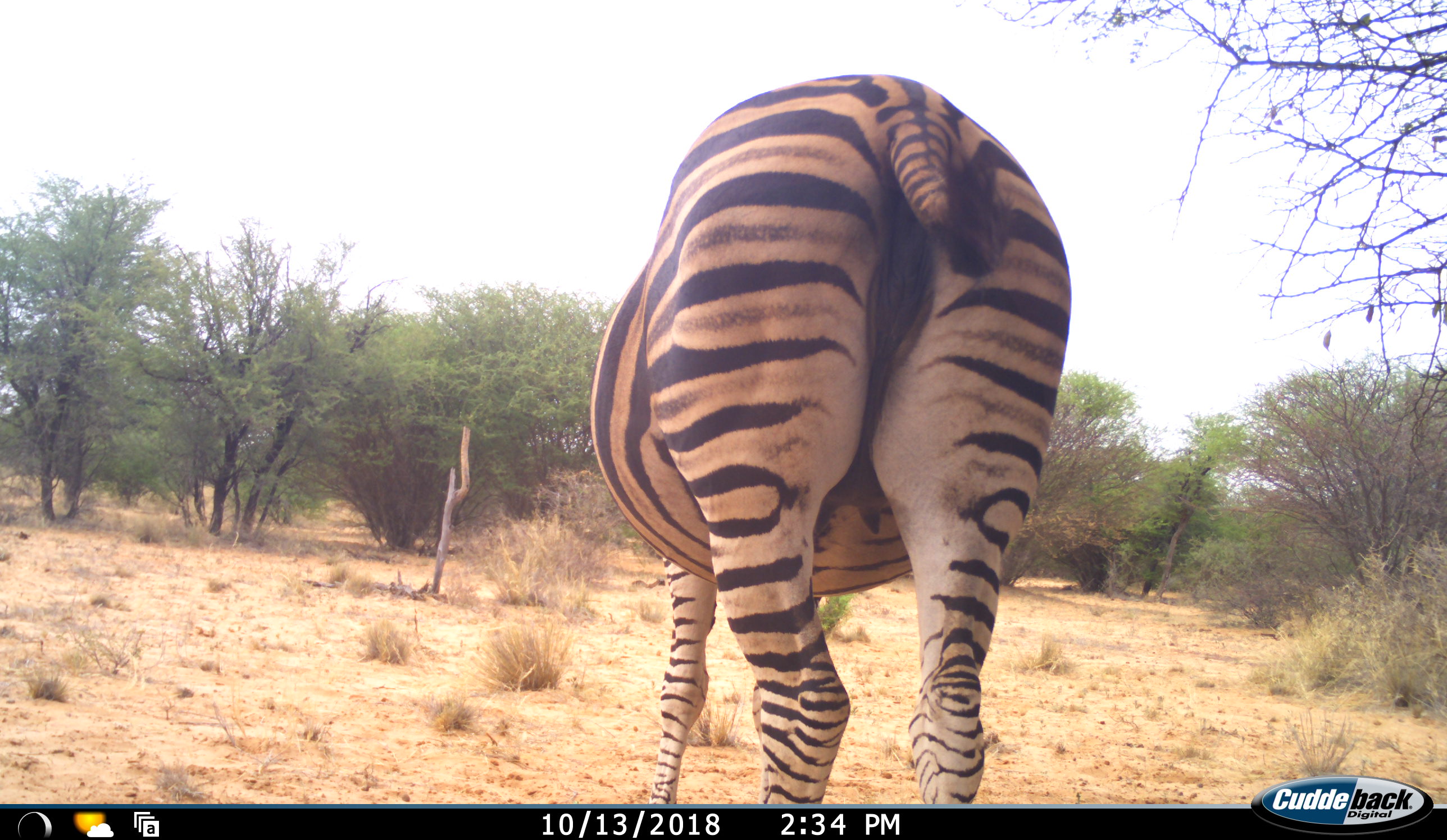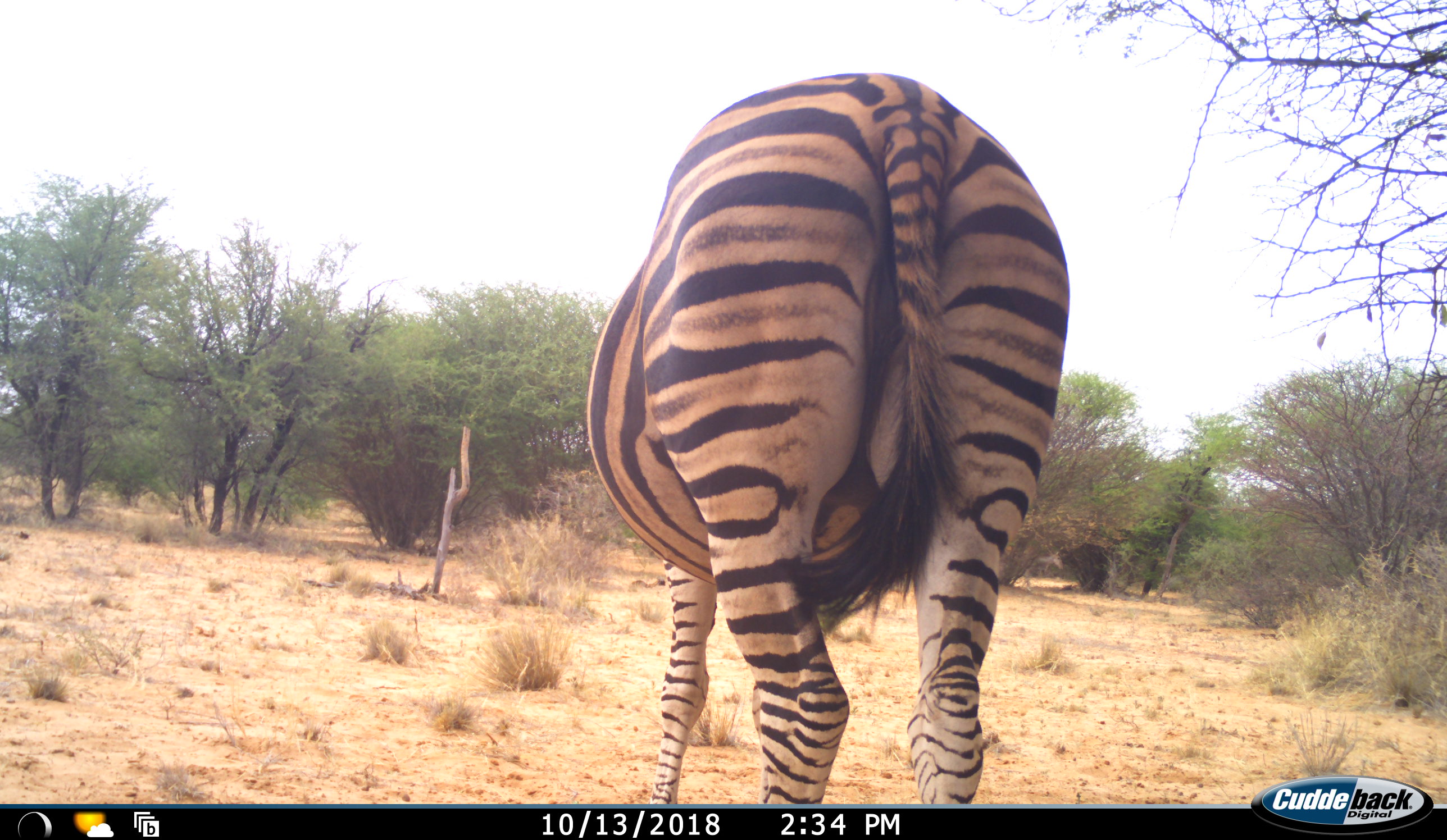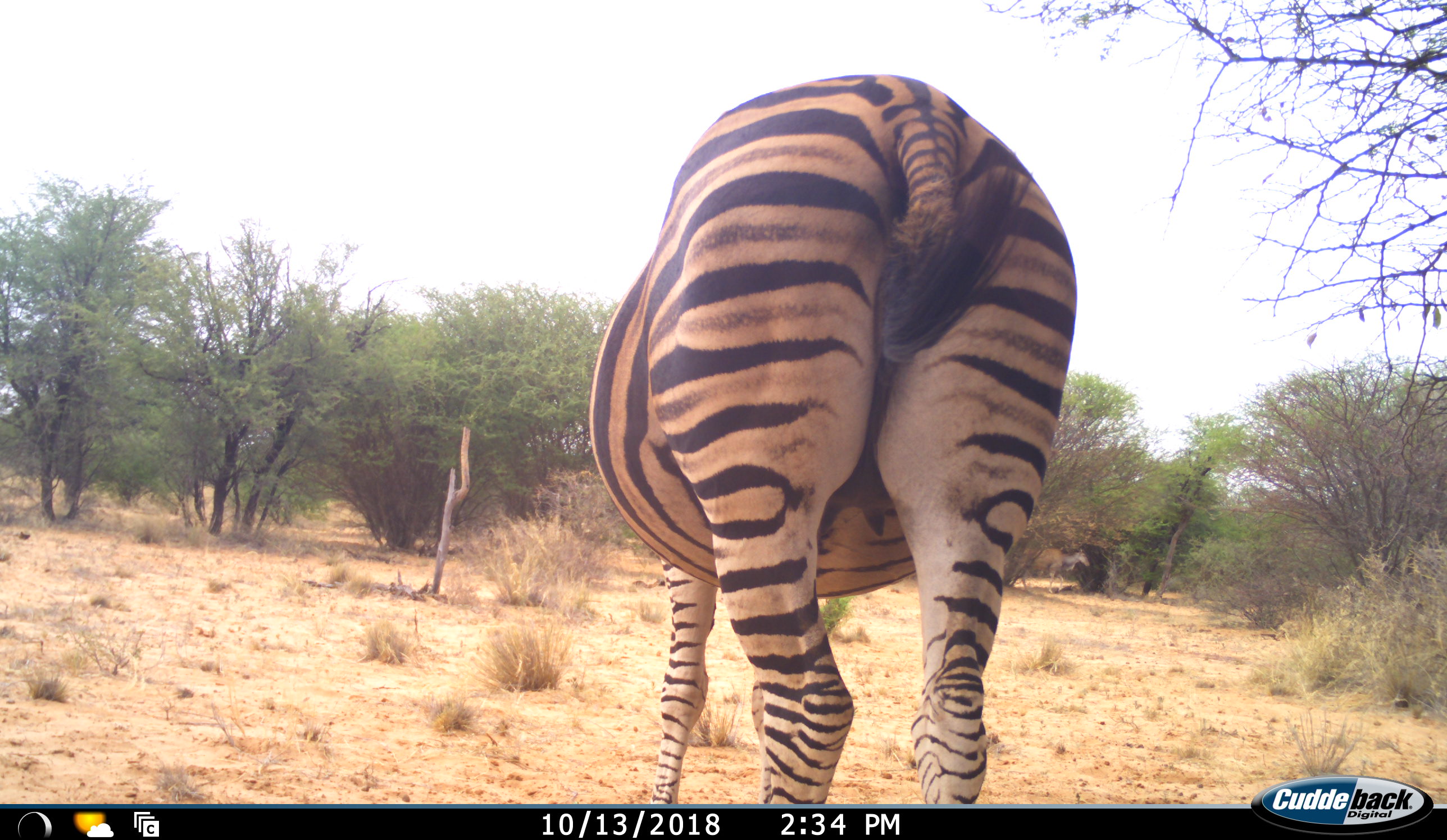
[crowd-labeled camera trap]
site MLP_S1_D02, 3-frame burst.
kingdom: Animalia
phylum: Chordata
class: Mammalia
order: Perissodactyla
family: Equidae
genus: Equus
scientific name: Equus quagga burchellii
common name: burchell's zebra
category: zebraburchells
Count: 1.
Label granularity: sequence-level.